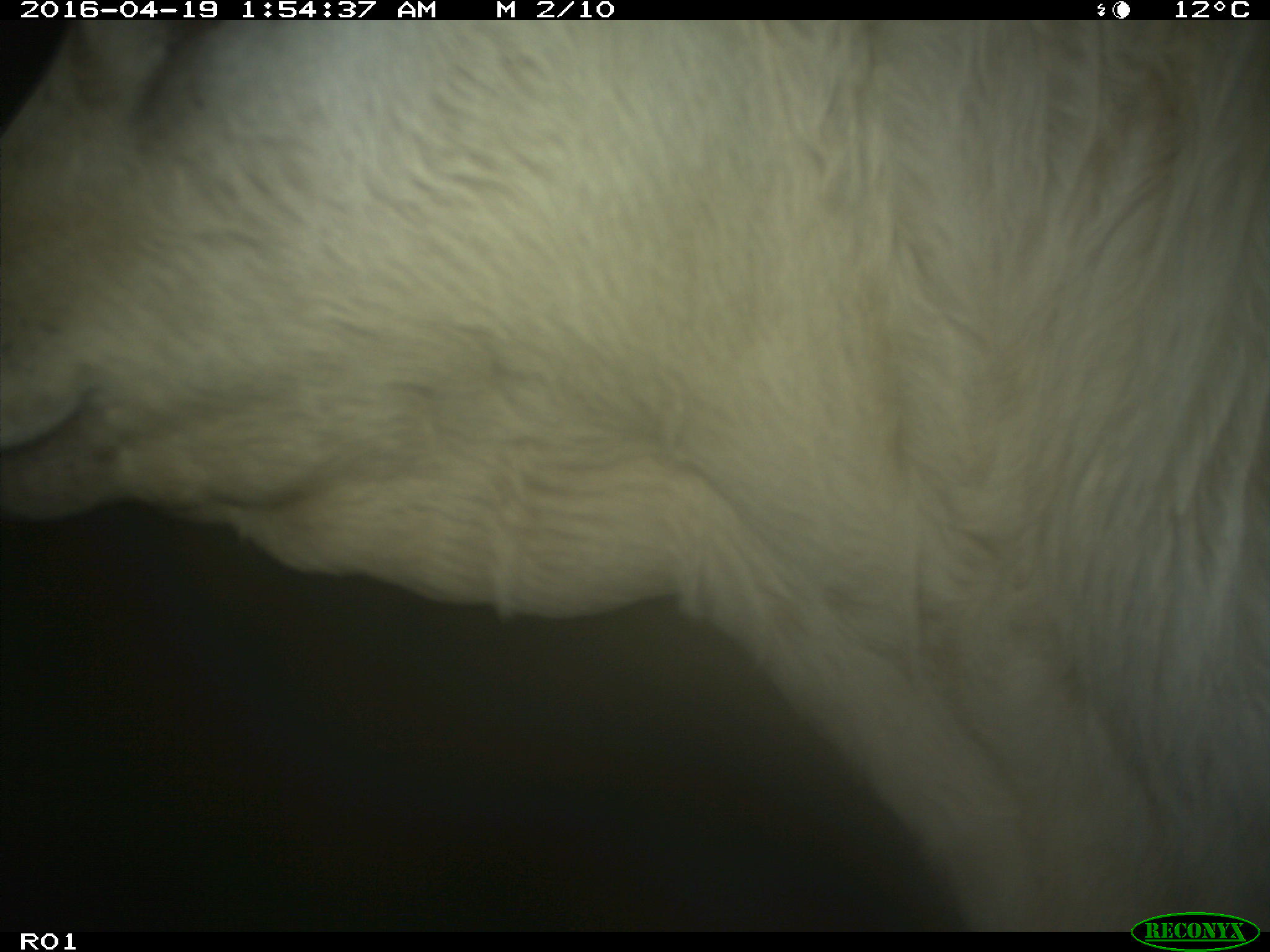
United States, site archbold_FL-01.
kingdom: Animalia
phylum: Chordata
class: Mammalia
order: Artiodactyla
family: Bovidae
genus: Bos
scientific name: Bos taurus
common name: domestic cow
Bos taurus (domestic cow).